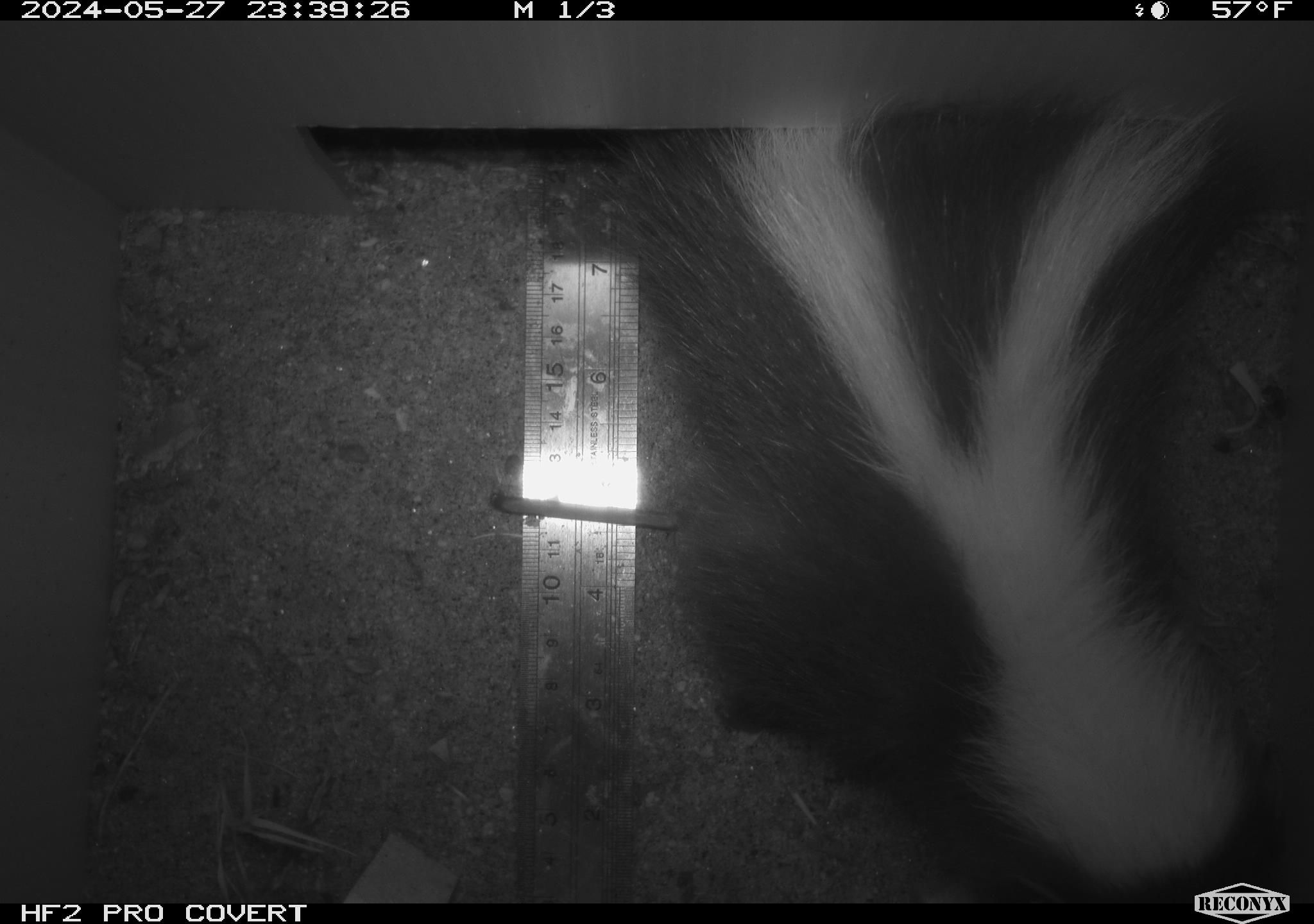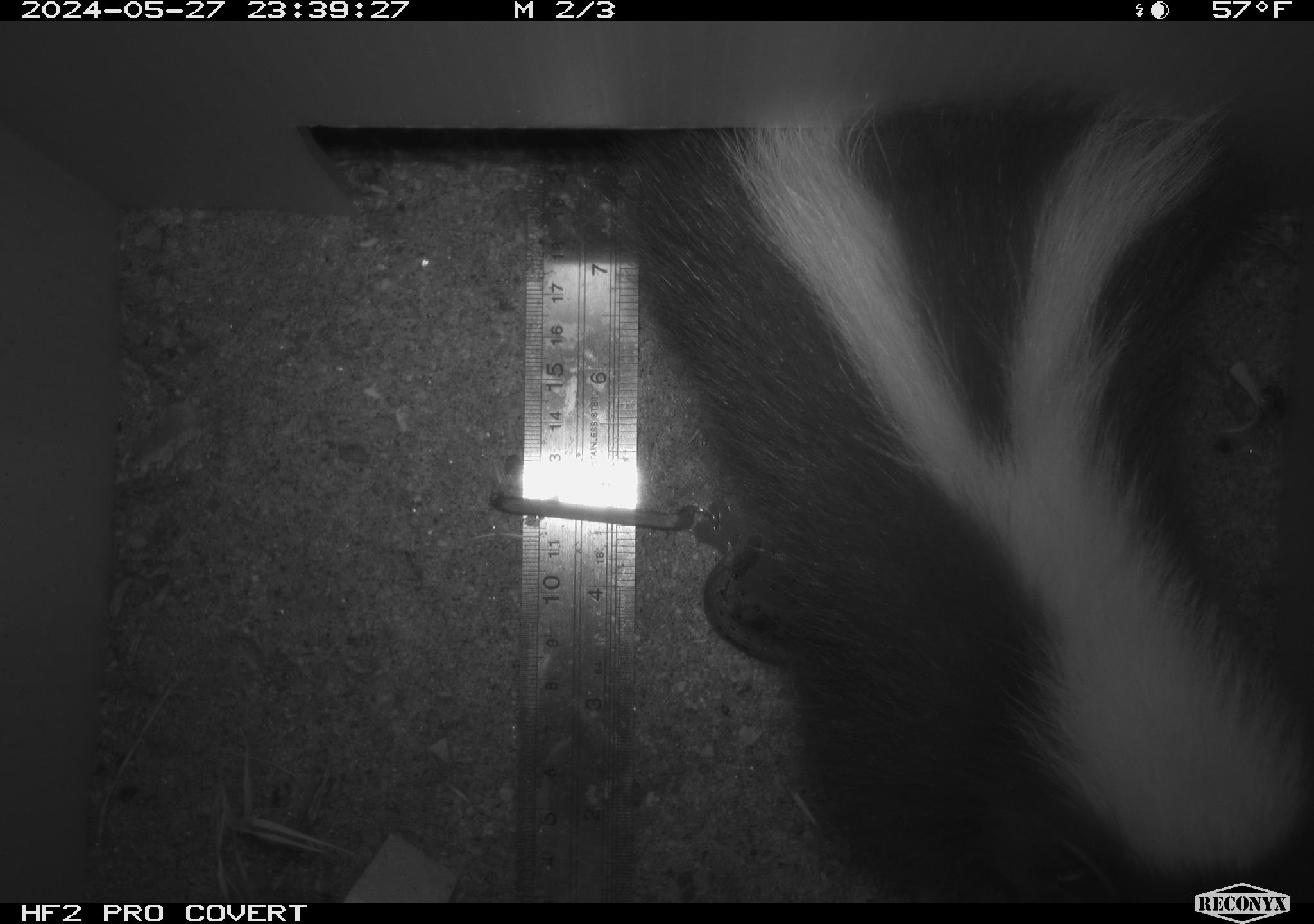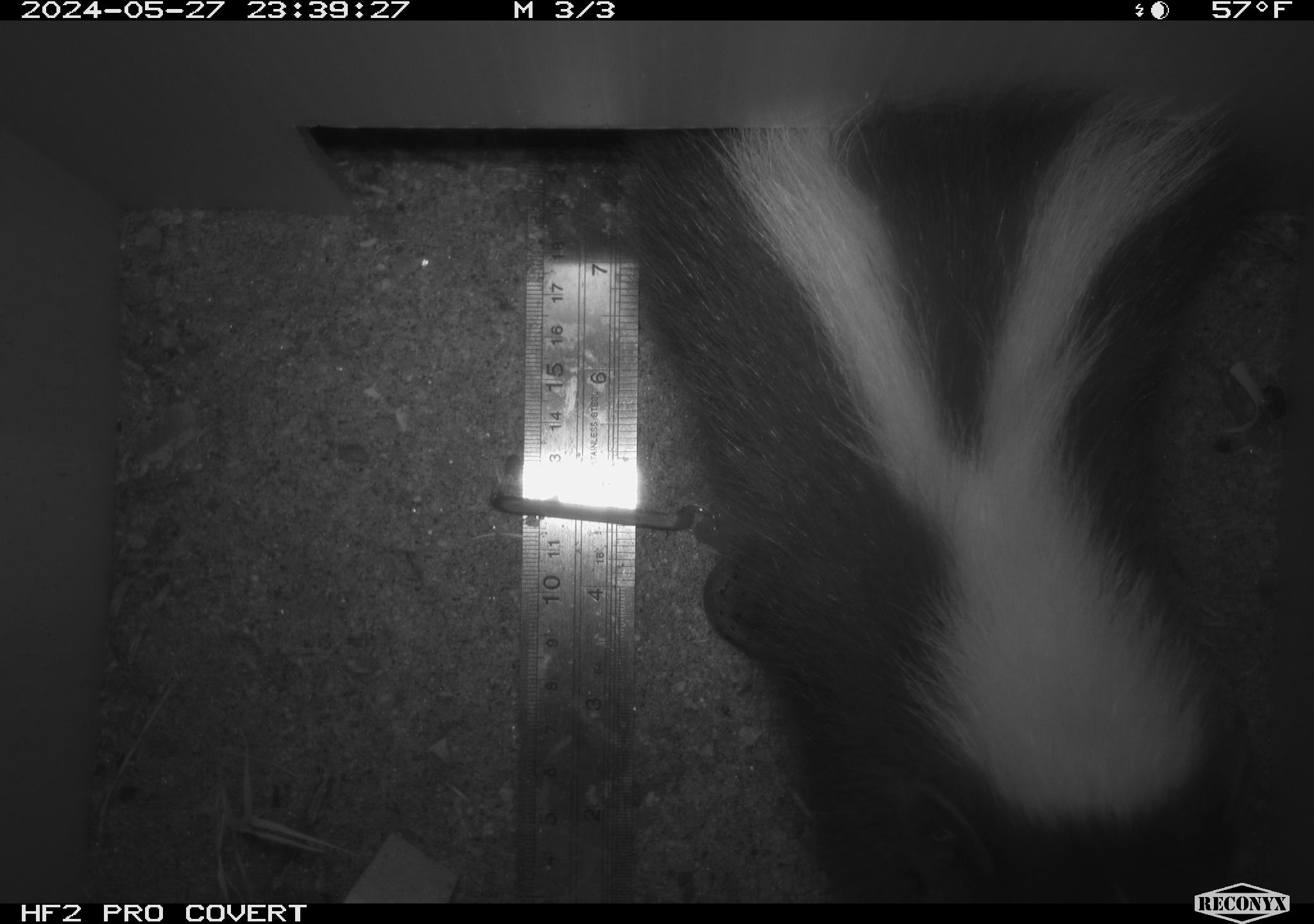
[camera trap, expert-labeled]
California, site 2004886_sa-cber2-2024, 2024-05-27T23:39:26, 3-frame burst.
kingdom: Animalia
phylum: Chordata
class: Mammalia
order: Carnivora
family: Mephitidae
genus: Mephitis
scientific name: Mephitis mephitis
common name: striped skunk